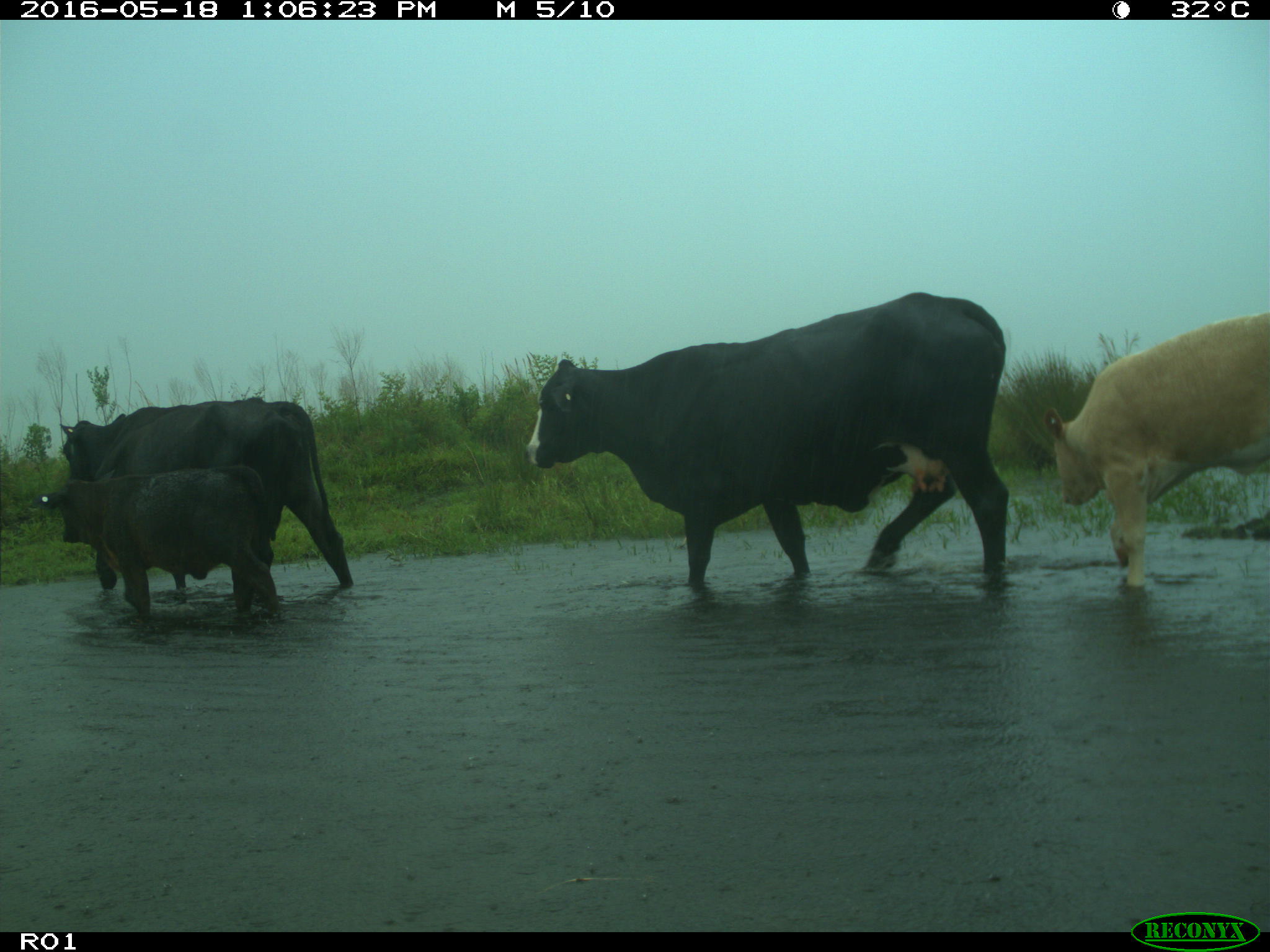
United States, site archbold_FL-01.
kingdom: Animalia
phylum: Chordata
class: Mammalia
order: Artiodactyla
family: Bovidae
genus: Bos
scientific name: Bos taurus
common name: domestic cow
Bos taurus (domestic cow).